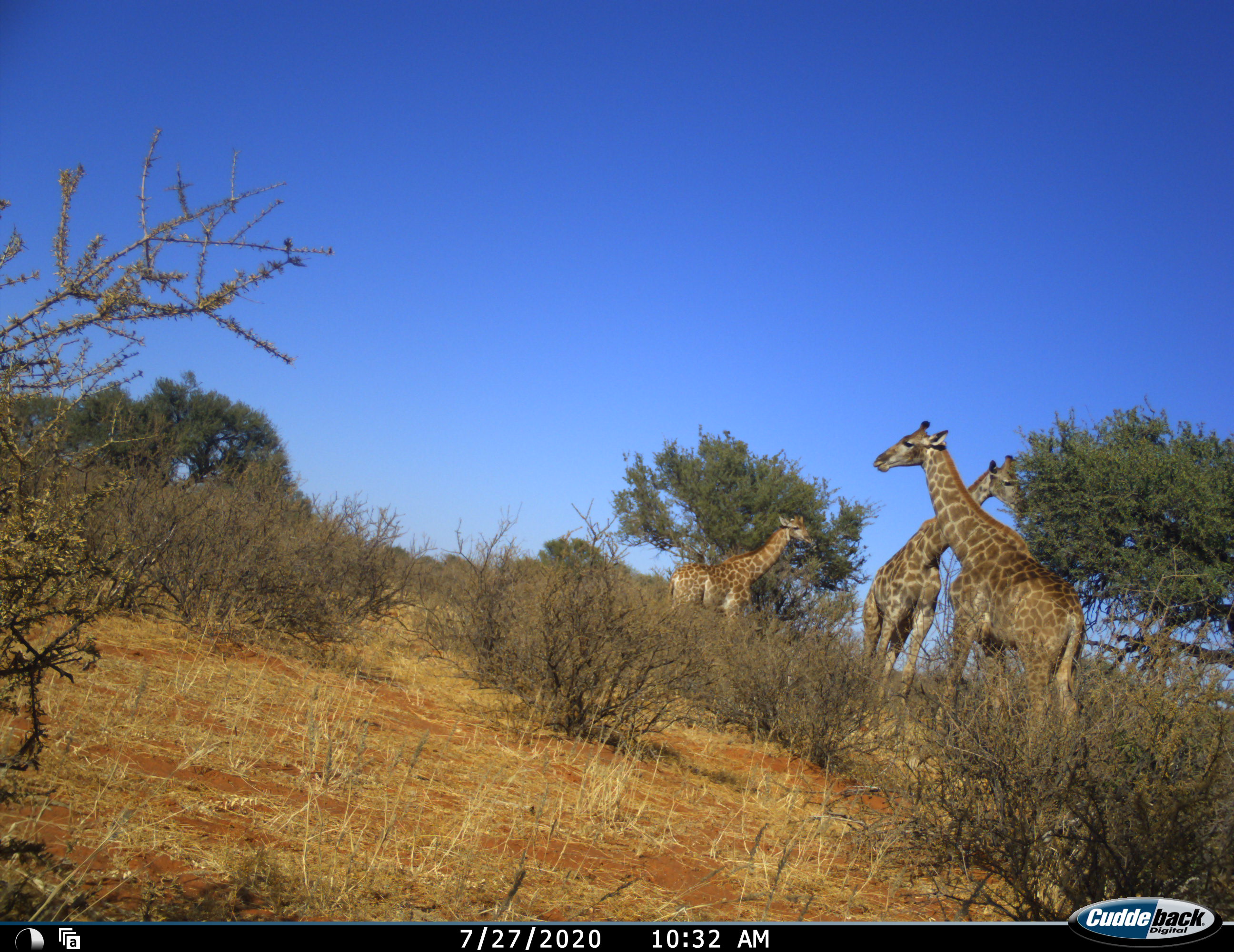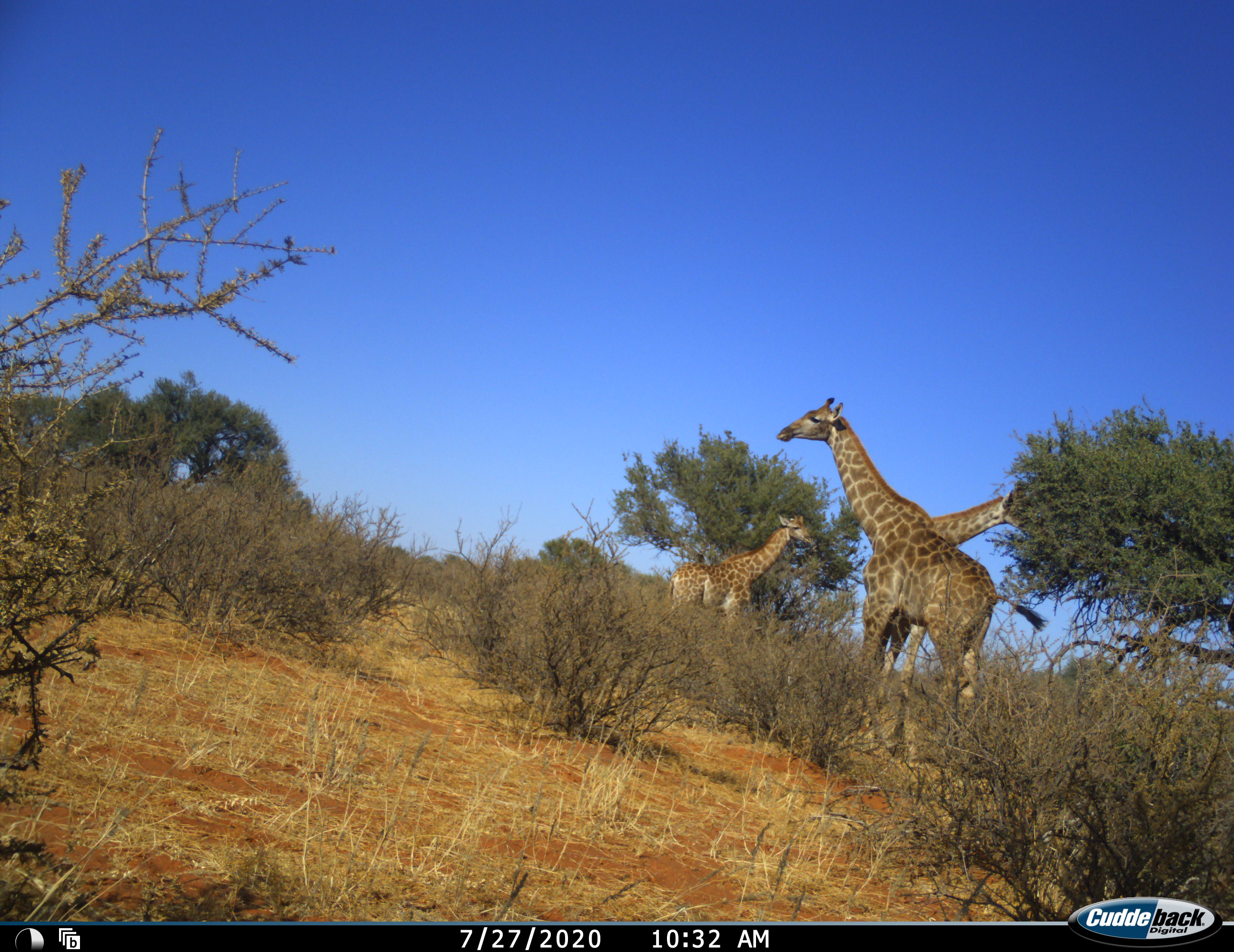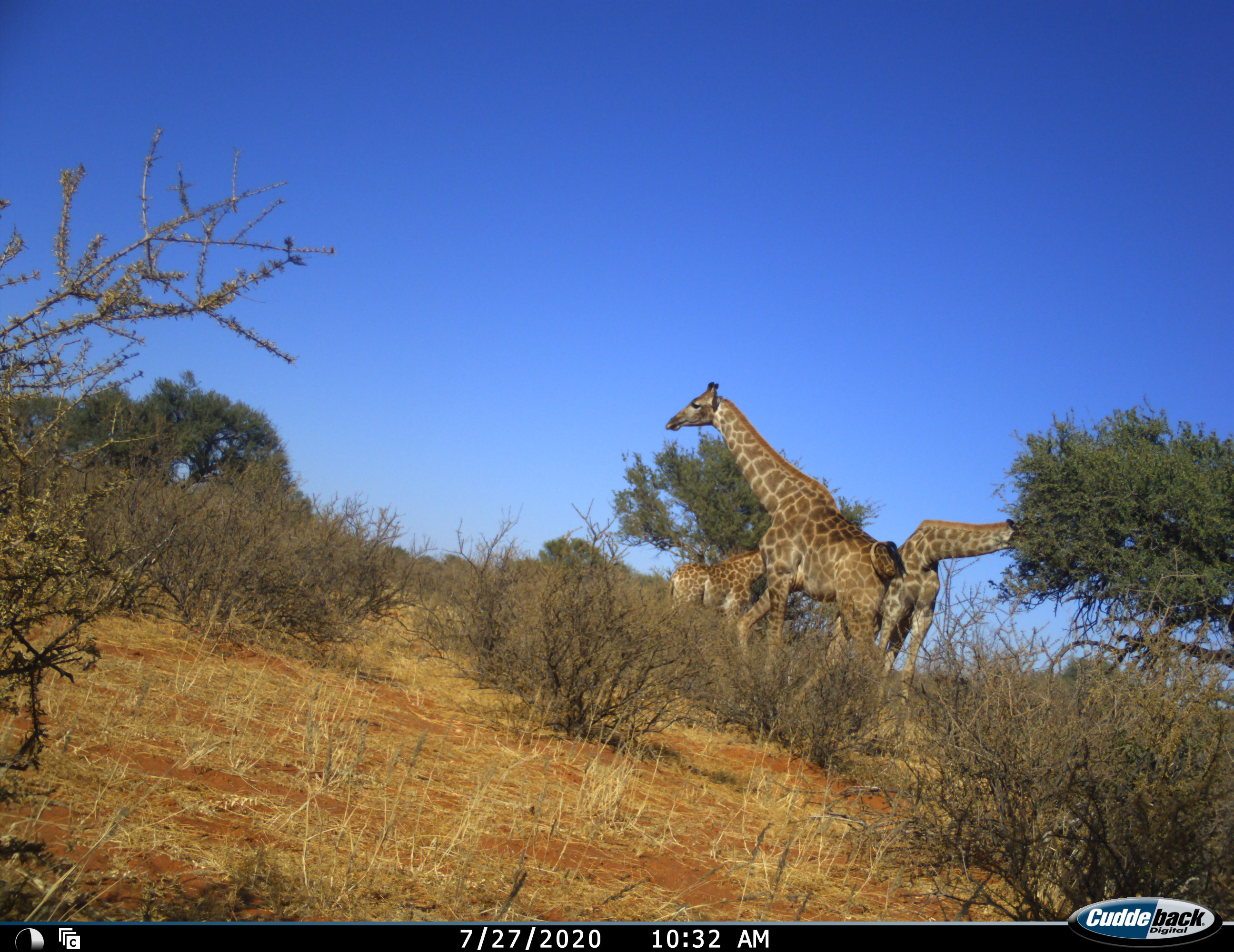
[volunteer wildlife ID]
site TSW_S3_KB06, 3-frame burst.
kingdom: Animalia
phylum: Chordata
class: Mammalia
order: Artiodactyla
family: Giraffidae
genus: Giraffa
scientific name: Giraffa camelopardalis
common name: giraffe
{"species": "giraffe (Giraffa camelopardalis)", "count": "3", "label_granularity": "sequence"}